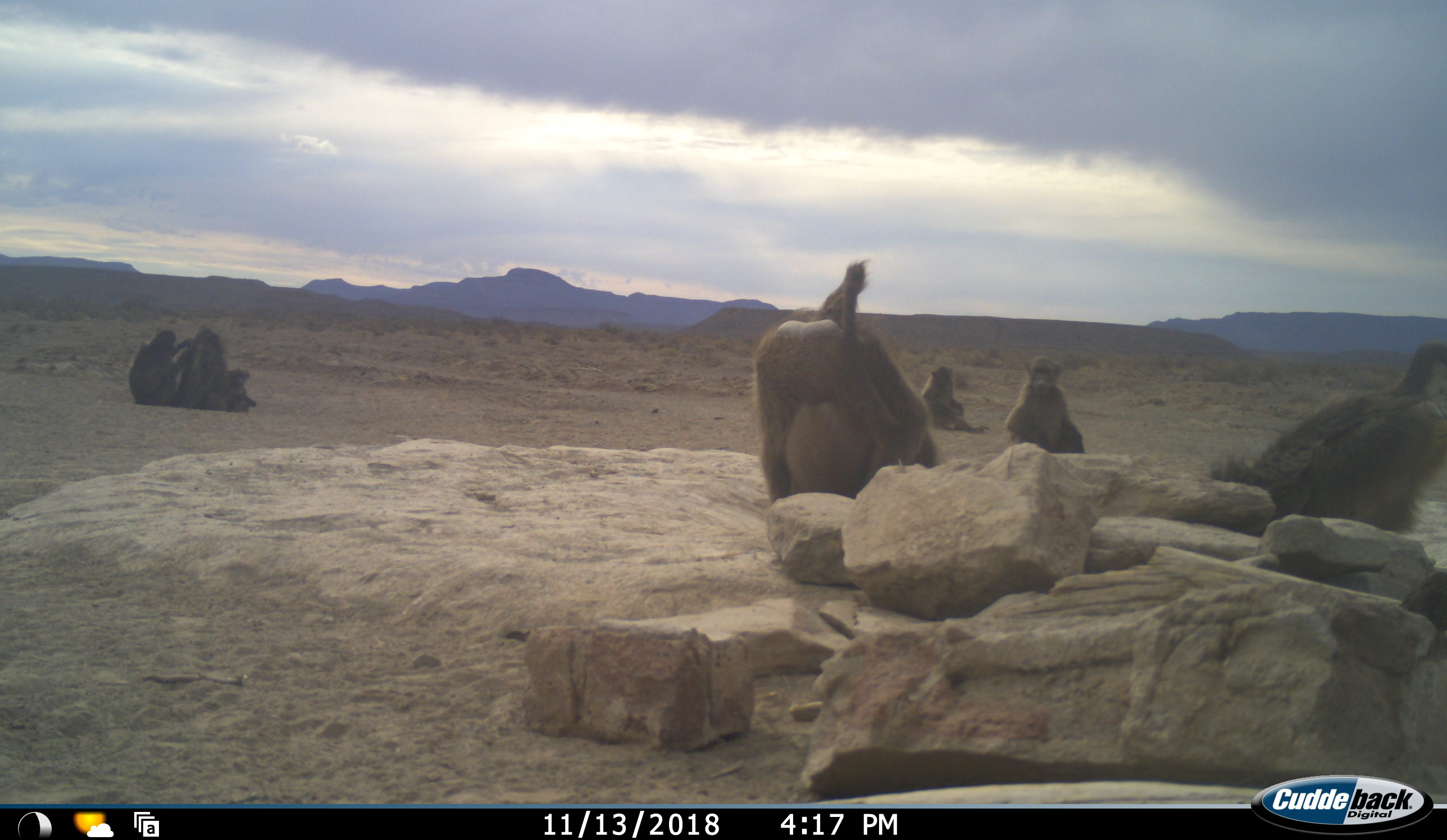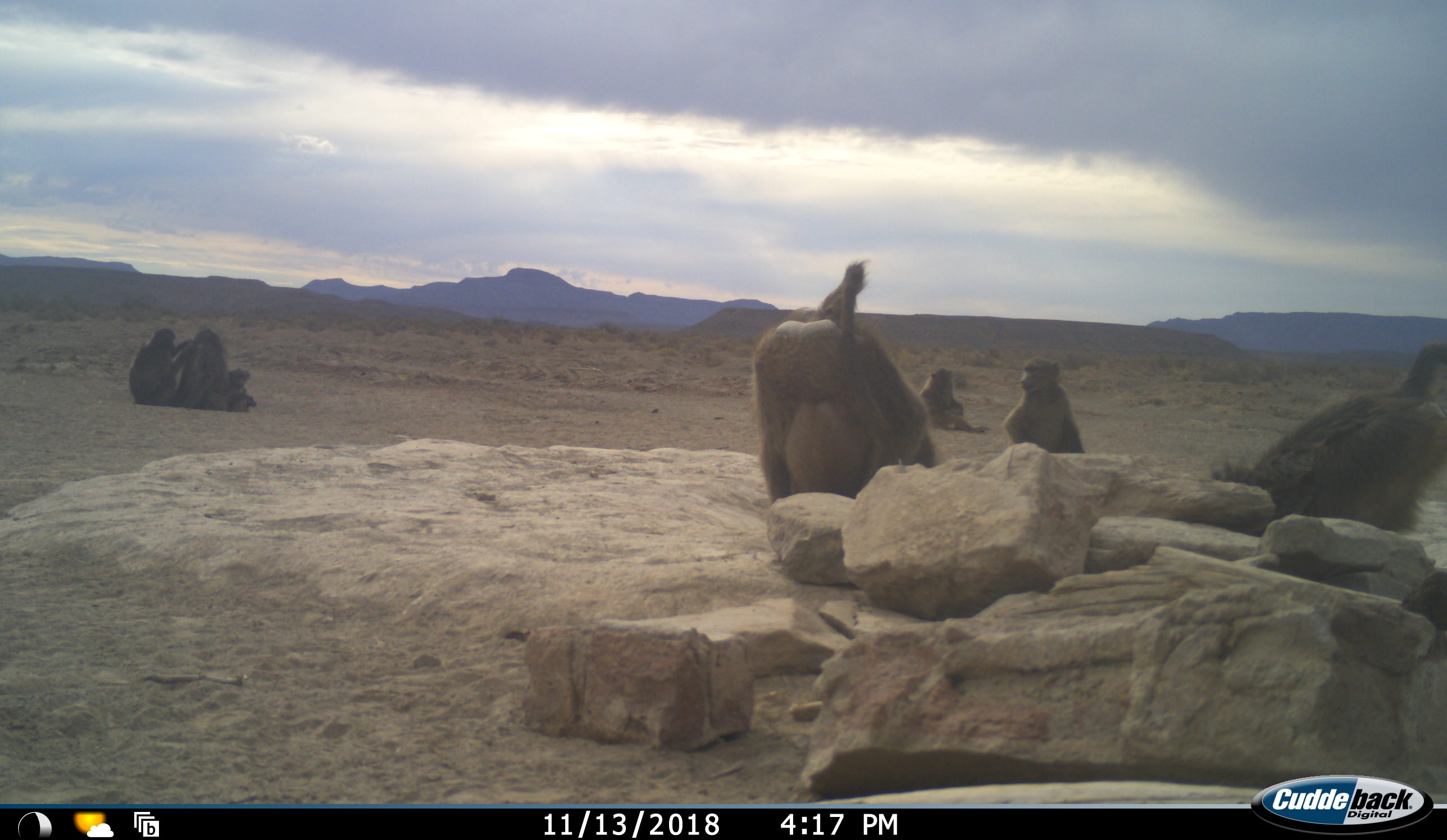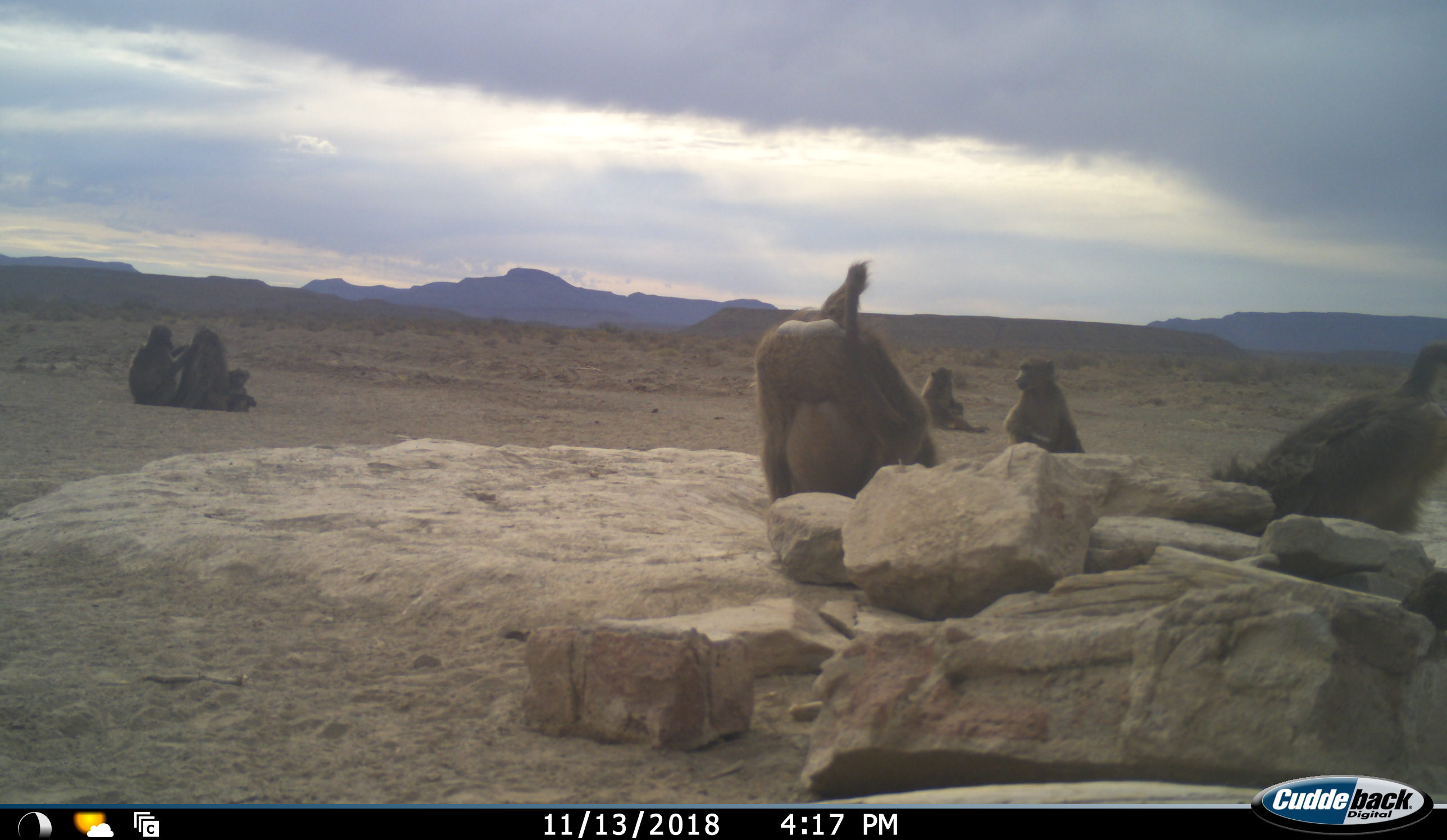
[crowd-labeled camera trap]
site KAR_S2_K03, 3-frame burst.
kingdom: Animalia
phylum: Chordata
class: Mammalia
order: Primates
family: Cercopithecidae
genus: Papio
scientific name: Papio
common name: baboon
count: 7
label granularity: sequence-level